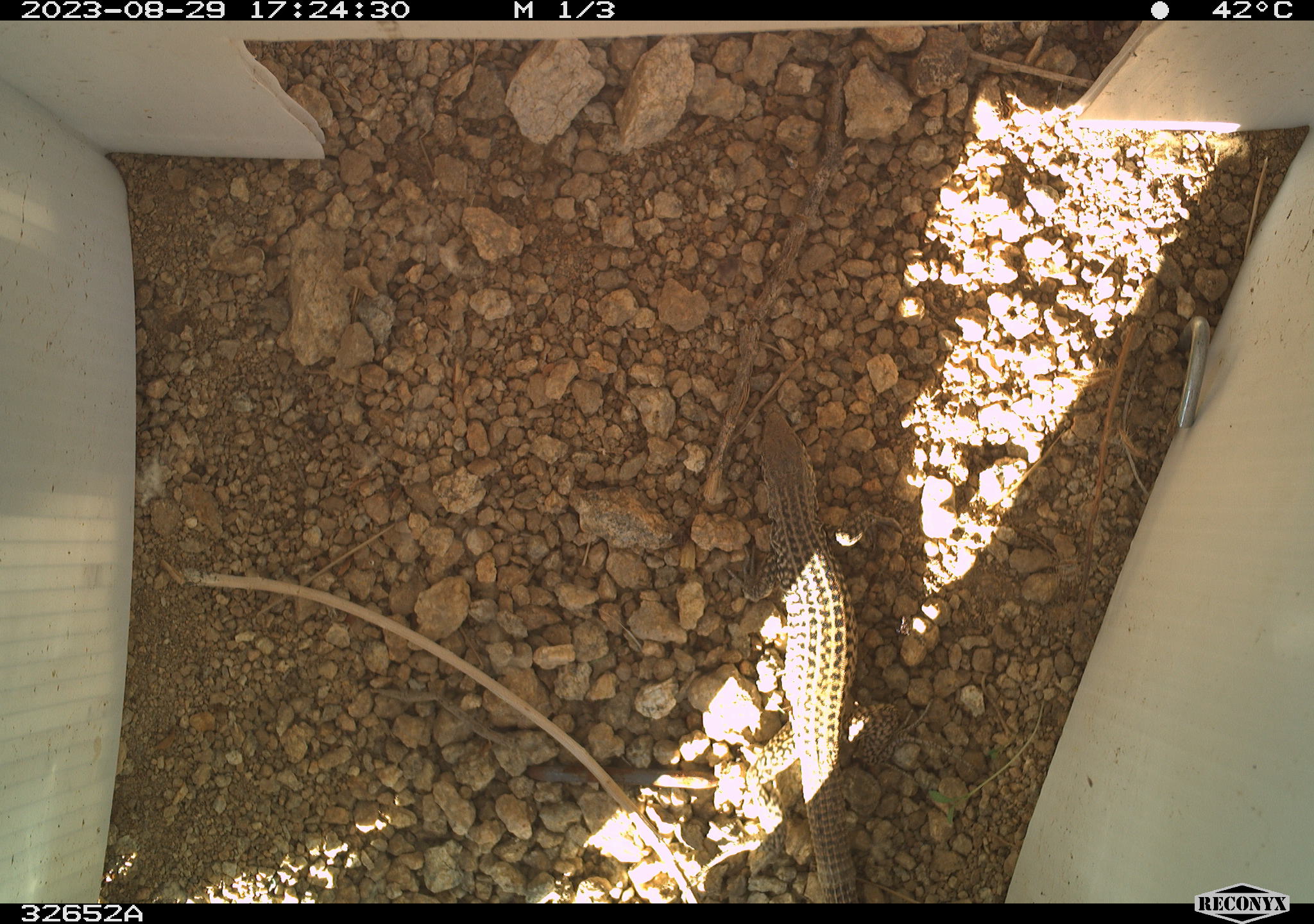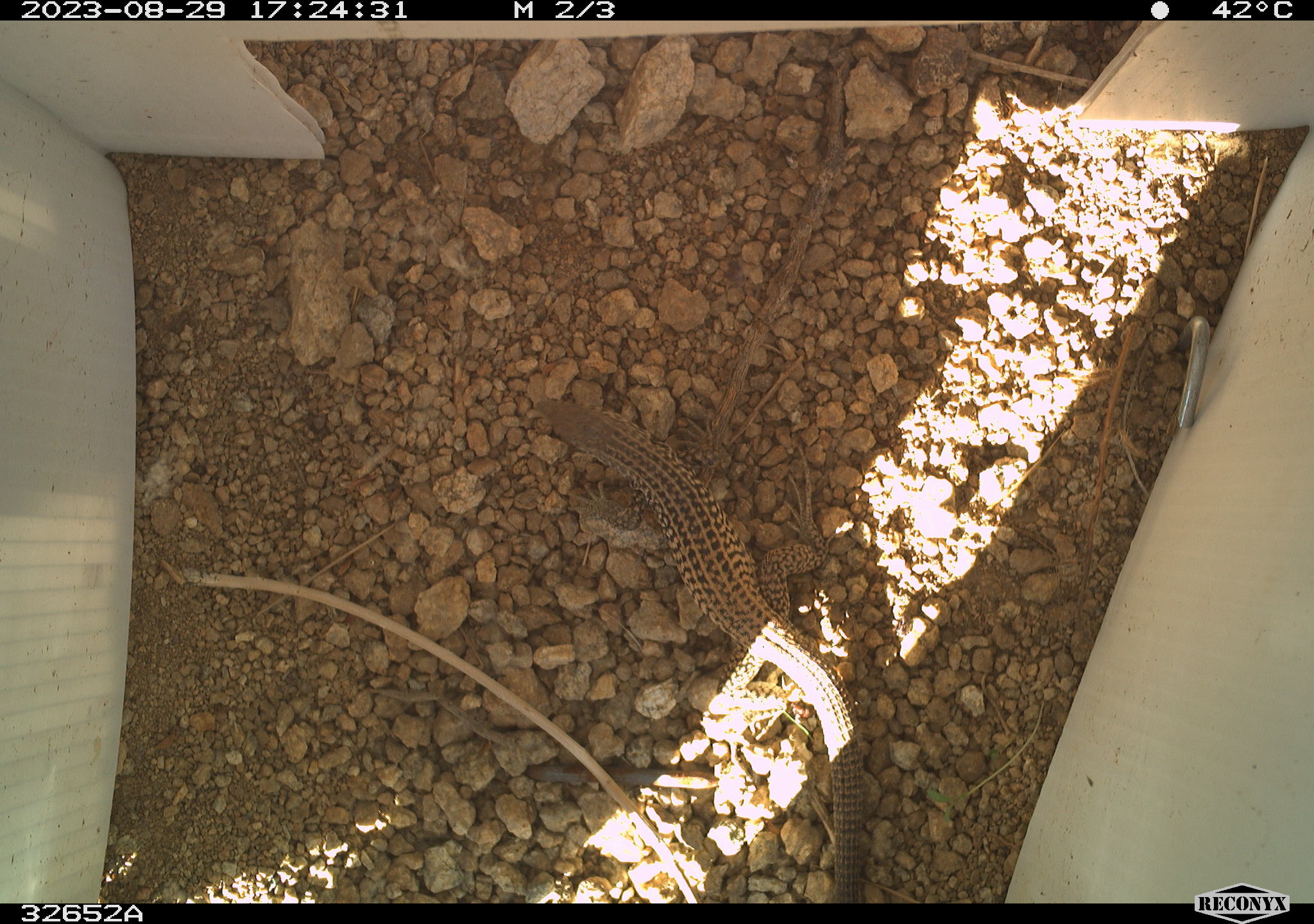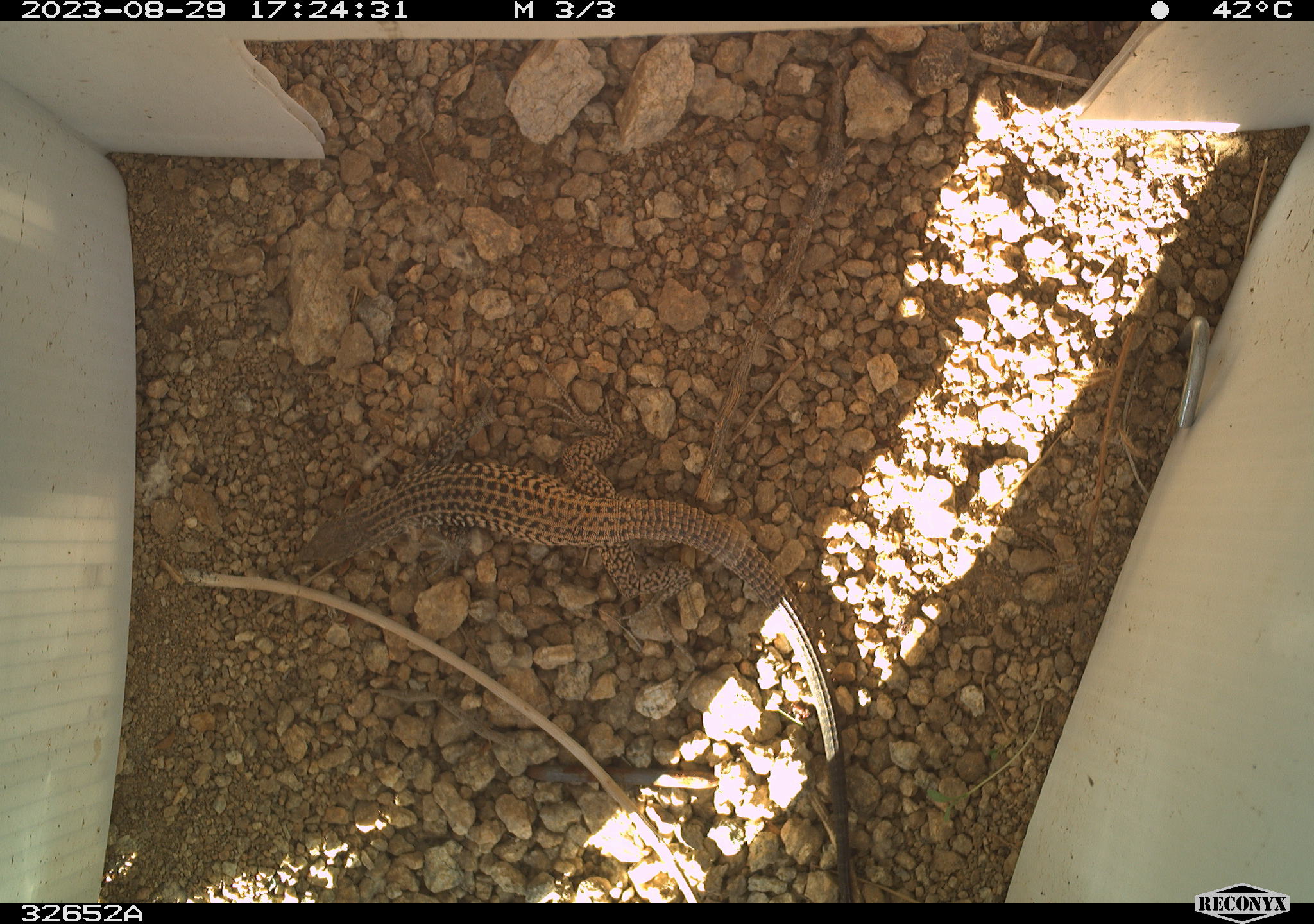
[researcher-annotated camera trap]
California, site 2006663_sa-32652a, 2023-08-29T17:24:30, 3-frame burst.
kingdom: Animalia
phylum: Chordata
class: Reptilia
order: Squamata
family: Teiidae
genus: Aspidoscelis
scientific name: Aspidoscelis tigris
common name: western whiptail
Western whiptail (Aspidoscelis tigris).